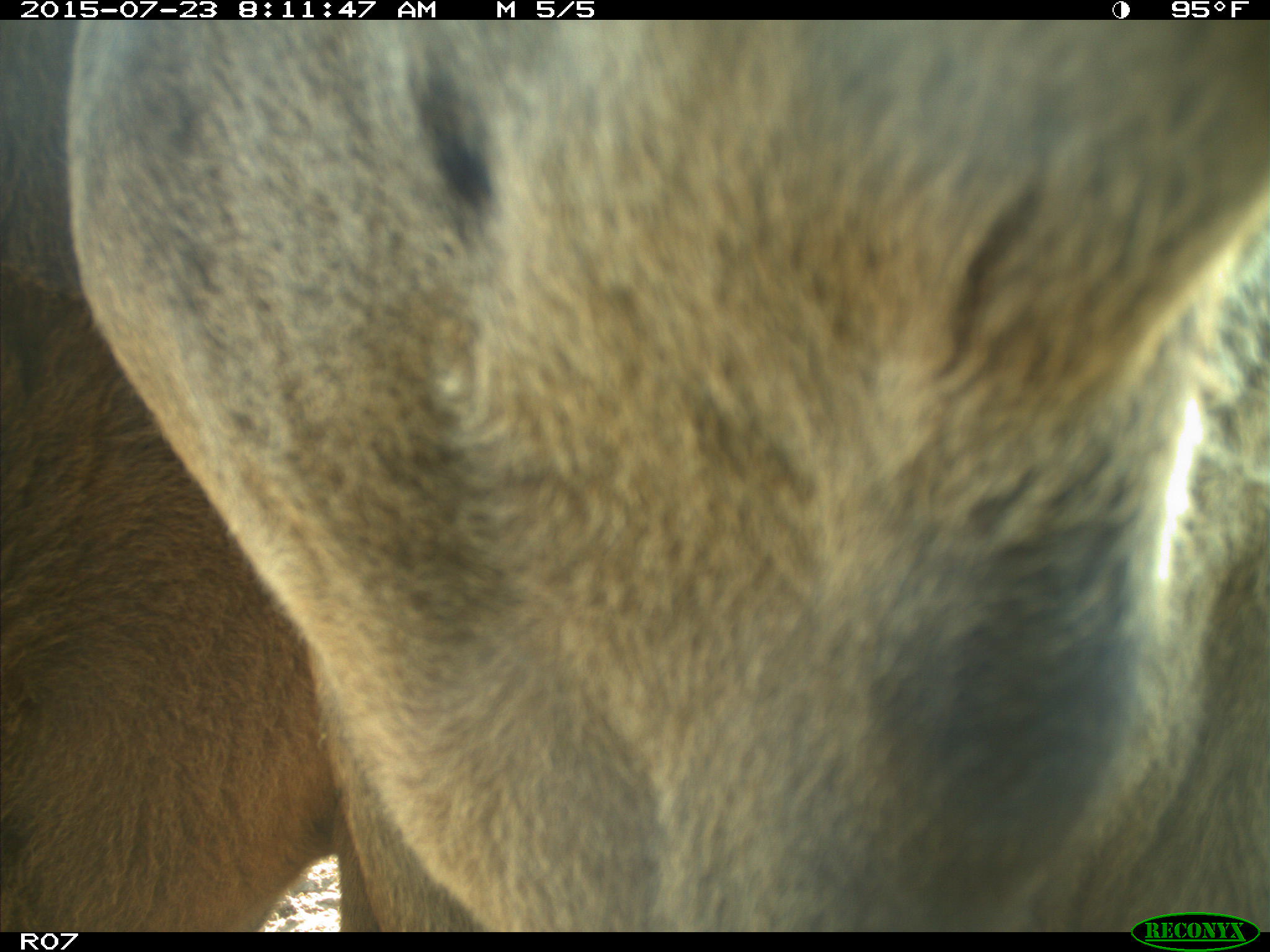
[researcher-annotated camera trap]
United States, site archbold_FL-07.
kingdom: Animalia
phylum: Chordata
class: Mammalia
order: Artiodactyla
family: Bovidae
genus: Bos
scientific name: Bos taurus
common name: domestic cow